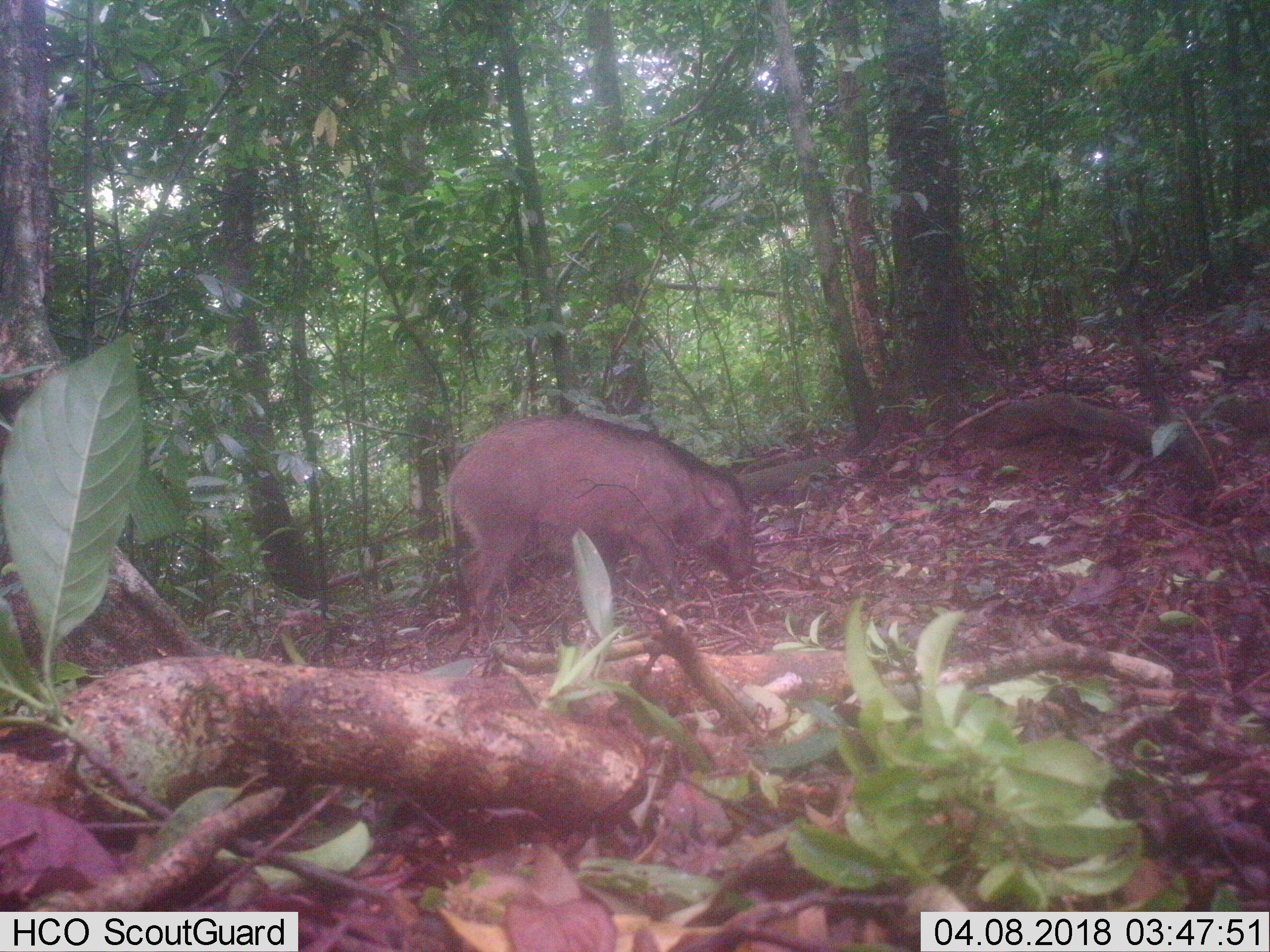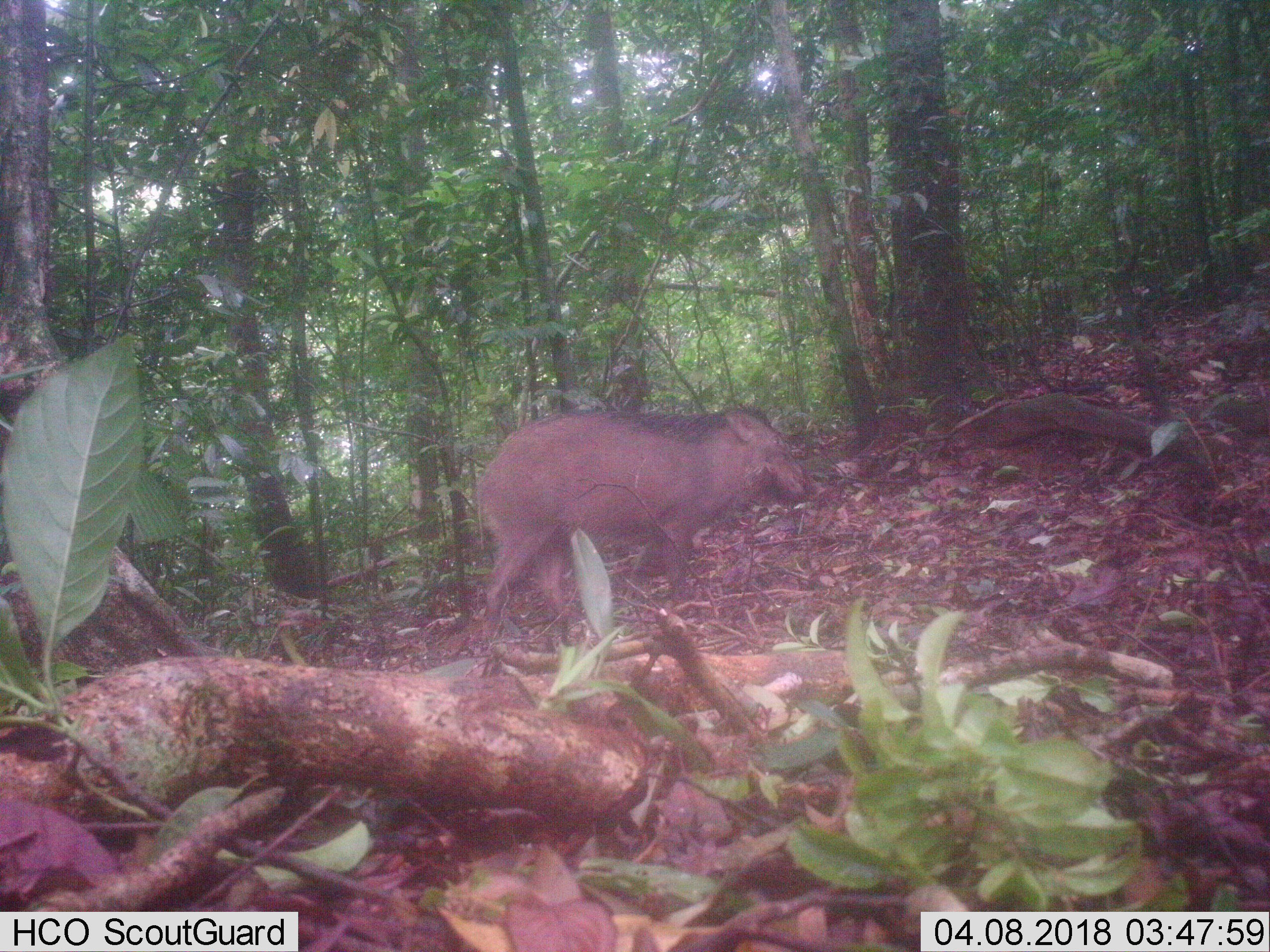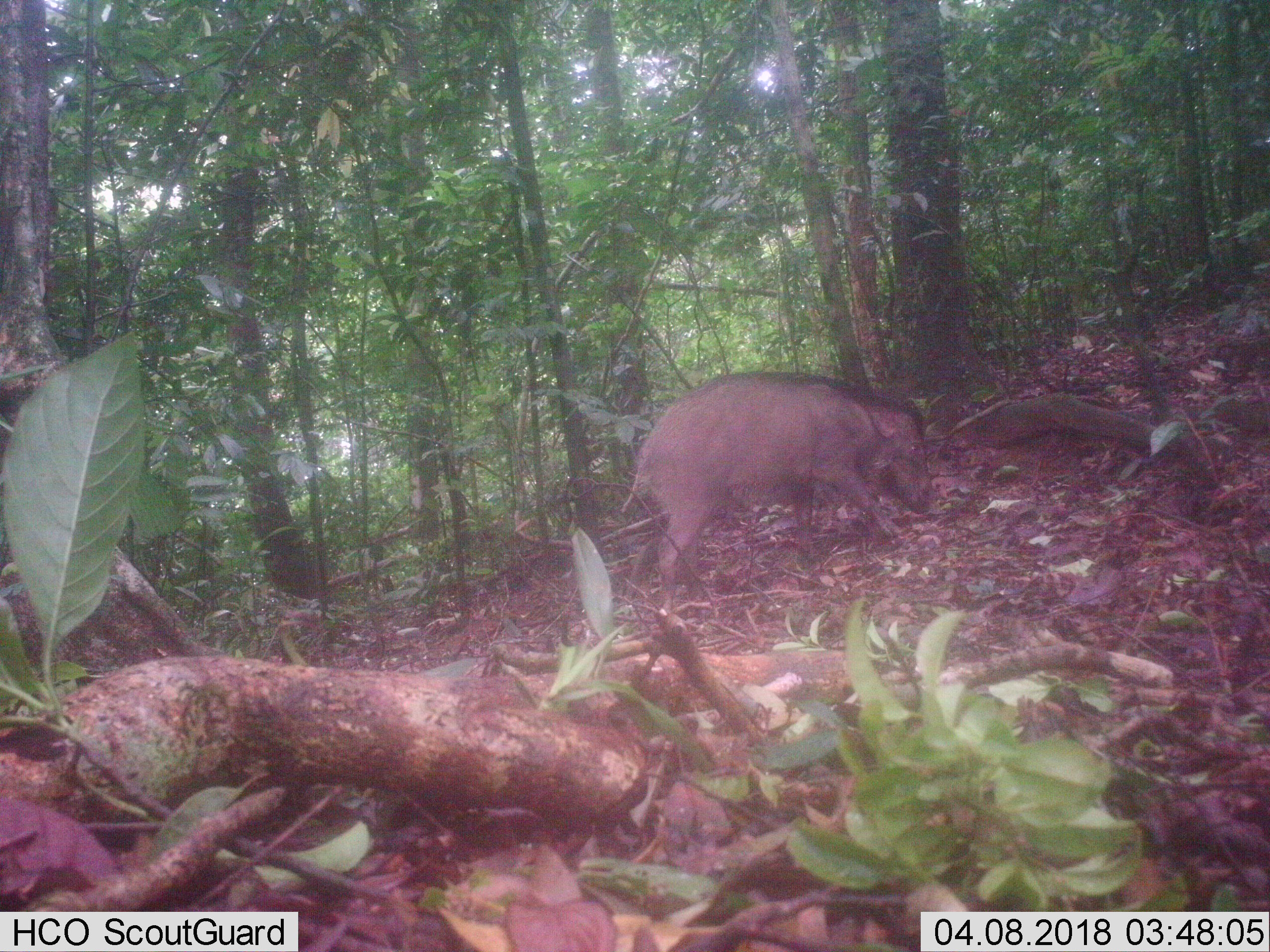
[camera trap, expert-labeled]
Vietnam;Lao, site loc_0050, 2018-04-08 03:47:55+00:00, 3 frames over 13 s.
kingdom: Animalia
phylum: Chordata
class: Mammalia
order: Artiodactyla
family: Suidae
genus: Sus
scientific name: Sus scrofa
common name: eurasian wild pig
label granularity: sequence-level